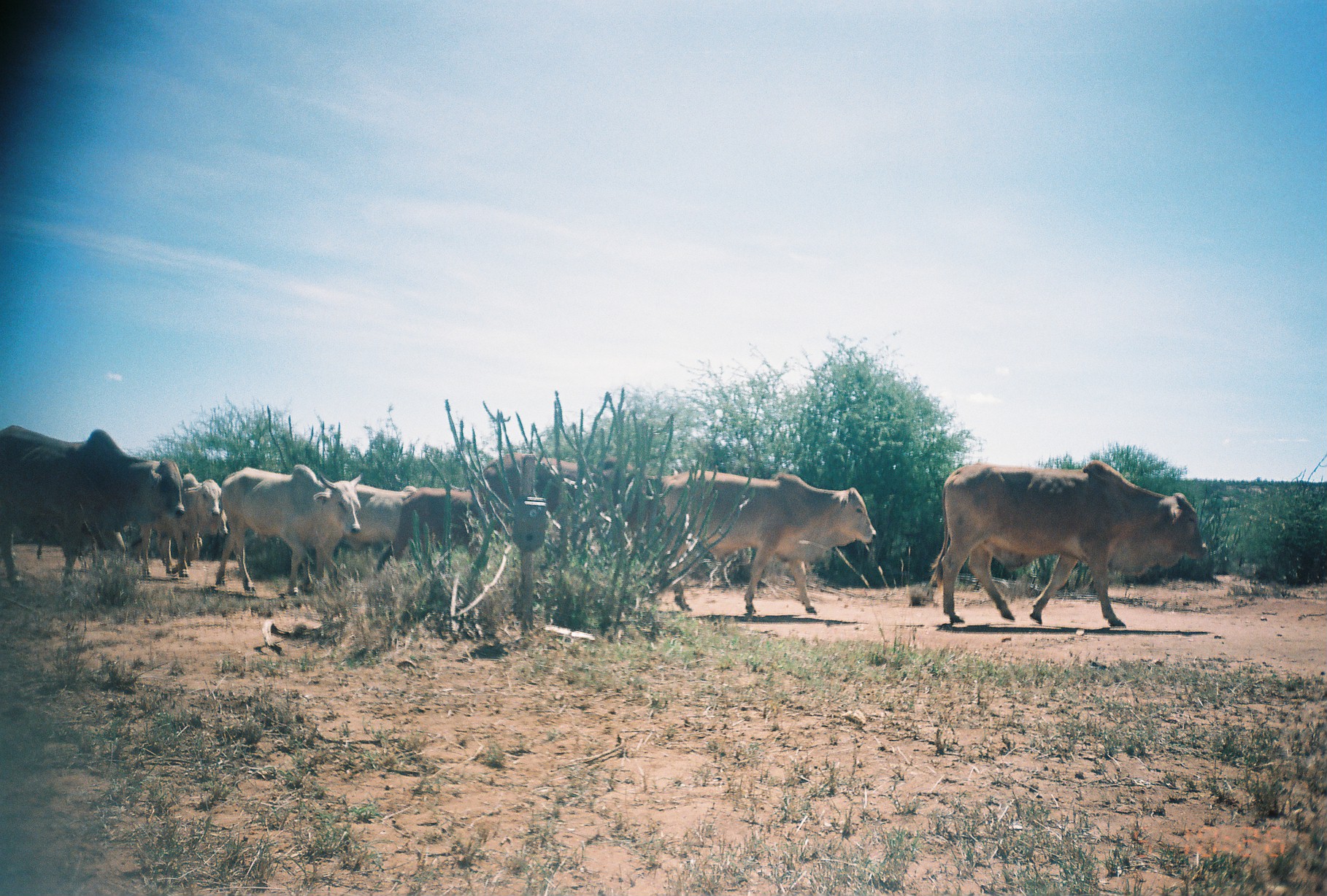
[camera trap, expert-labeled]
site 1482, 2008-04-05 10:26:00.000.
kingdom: Animalia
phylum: Chordata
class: Mammalia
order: Artiodactyla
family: Bovidae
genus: Bos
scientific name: Bos taurus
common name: domestic cattle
Bos taurus (domestic cattle), count 10.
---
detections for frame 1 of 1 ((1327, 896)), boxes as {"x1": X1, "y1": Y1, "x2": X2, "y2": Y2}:
bos taurus: {"x1": 928, "y1": 459, "x2": 1207, "y2": 629}; {"x1": 658, "y1": 469, "x2": 878, "y2": 614}; {"x1": 0, "y1": 425, "x2": 186, "y2": 587}; {"x1": 216, "y1": 463, "x2": 364, "y2": 596}; {"x1": 477, "y1": 452, "x2": 654, "y2": 533}; {"x1": 316, "y1": 480, "x2": 416, "y2": 578}; {"x1": 139, "y1": 472, "x2": 222, "y2": 578}; {"x1": 393, "y1": 486, "x2": 471, "y2": 561}; {"x1": 185, "y1": 509, "x2": 228, "y2": 569}